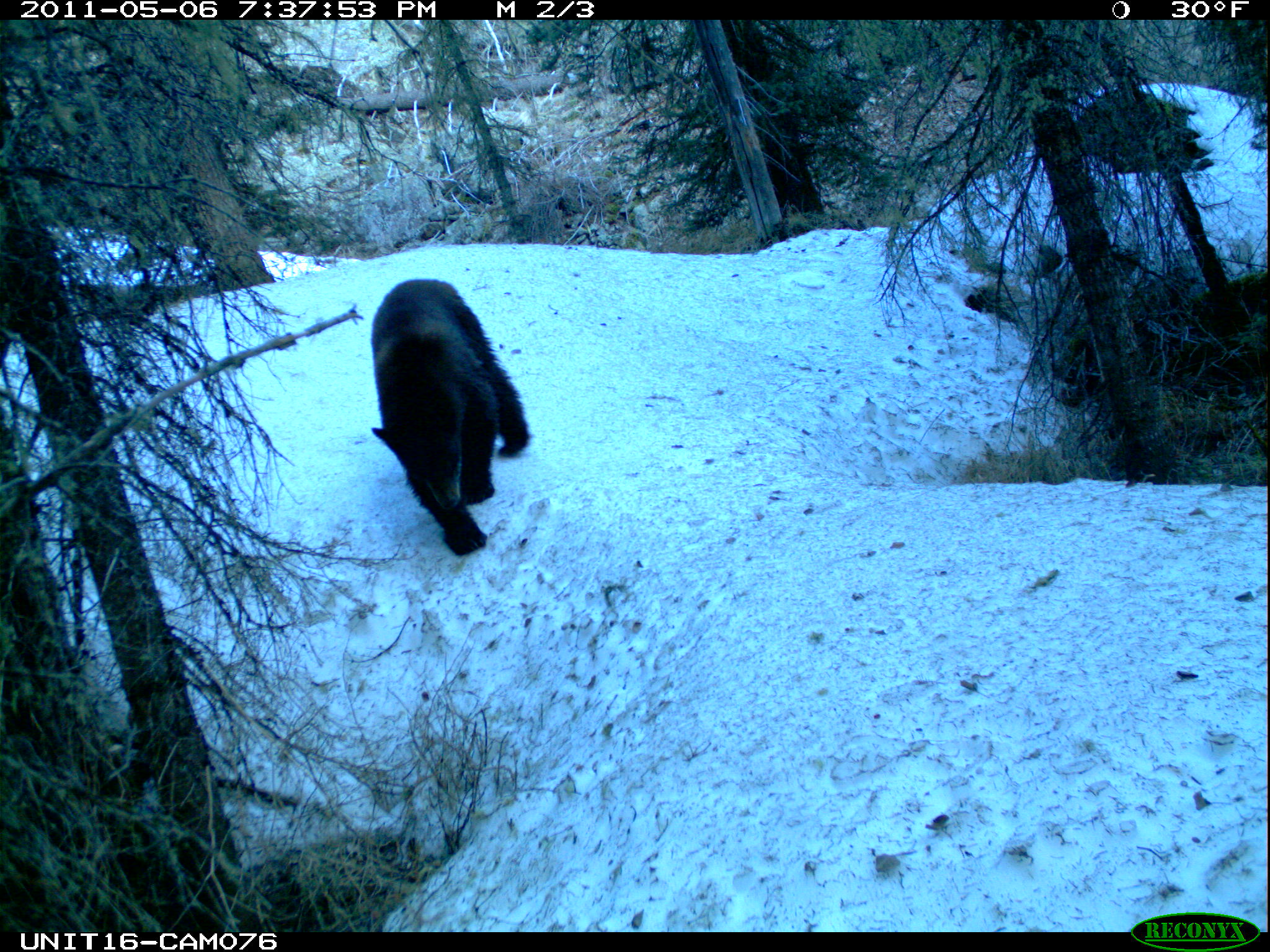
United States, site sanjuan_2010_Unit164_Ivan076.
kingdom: Animalia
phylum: Chordata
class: Mammalia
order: Carnivora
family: Ursidae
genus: Ursus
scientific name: Ursus americanus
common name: american black bear